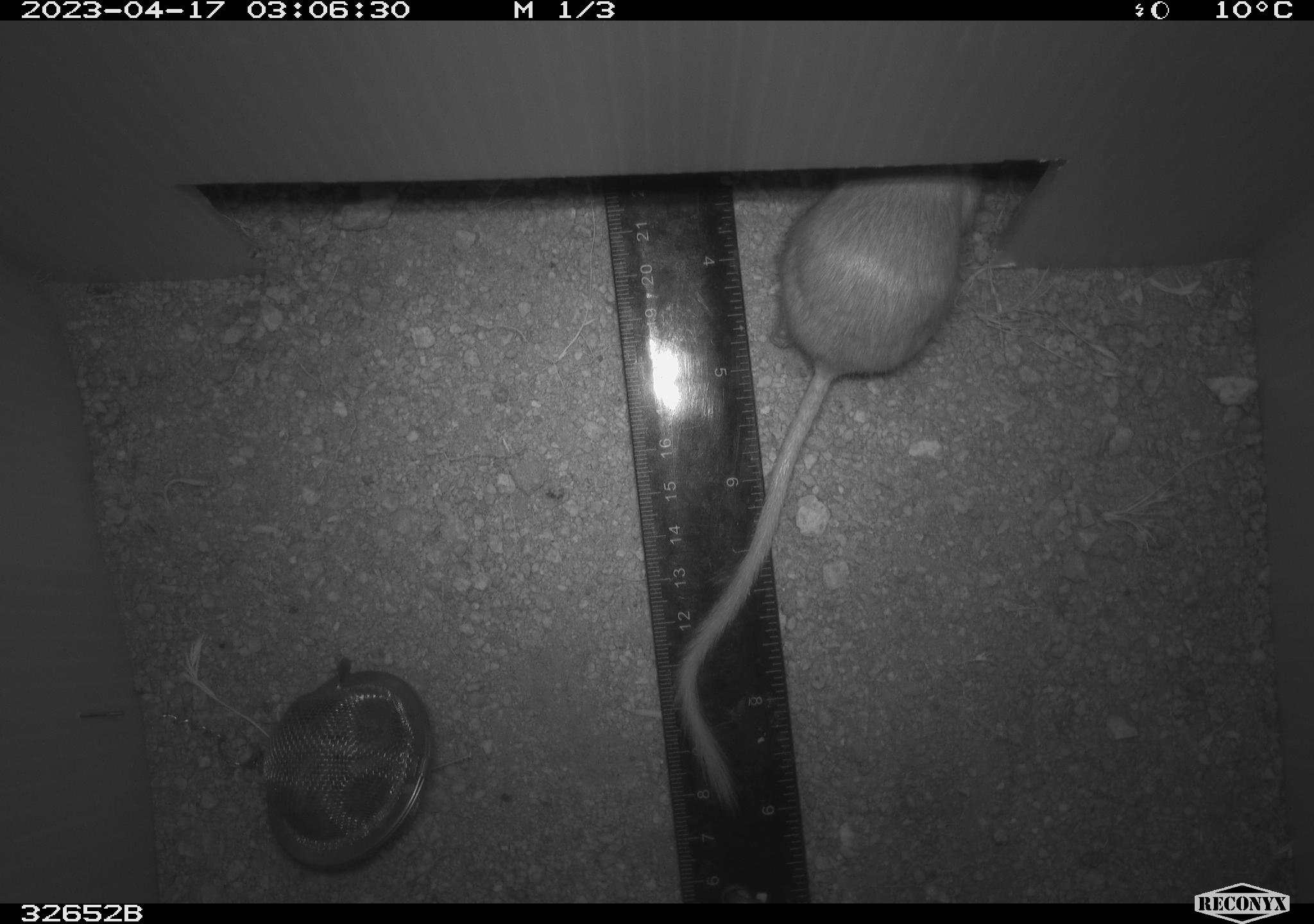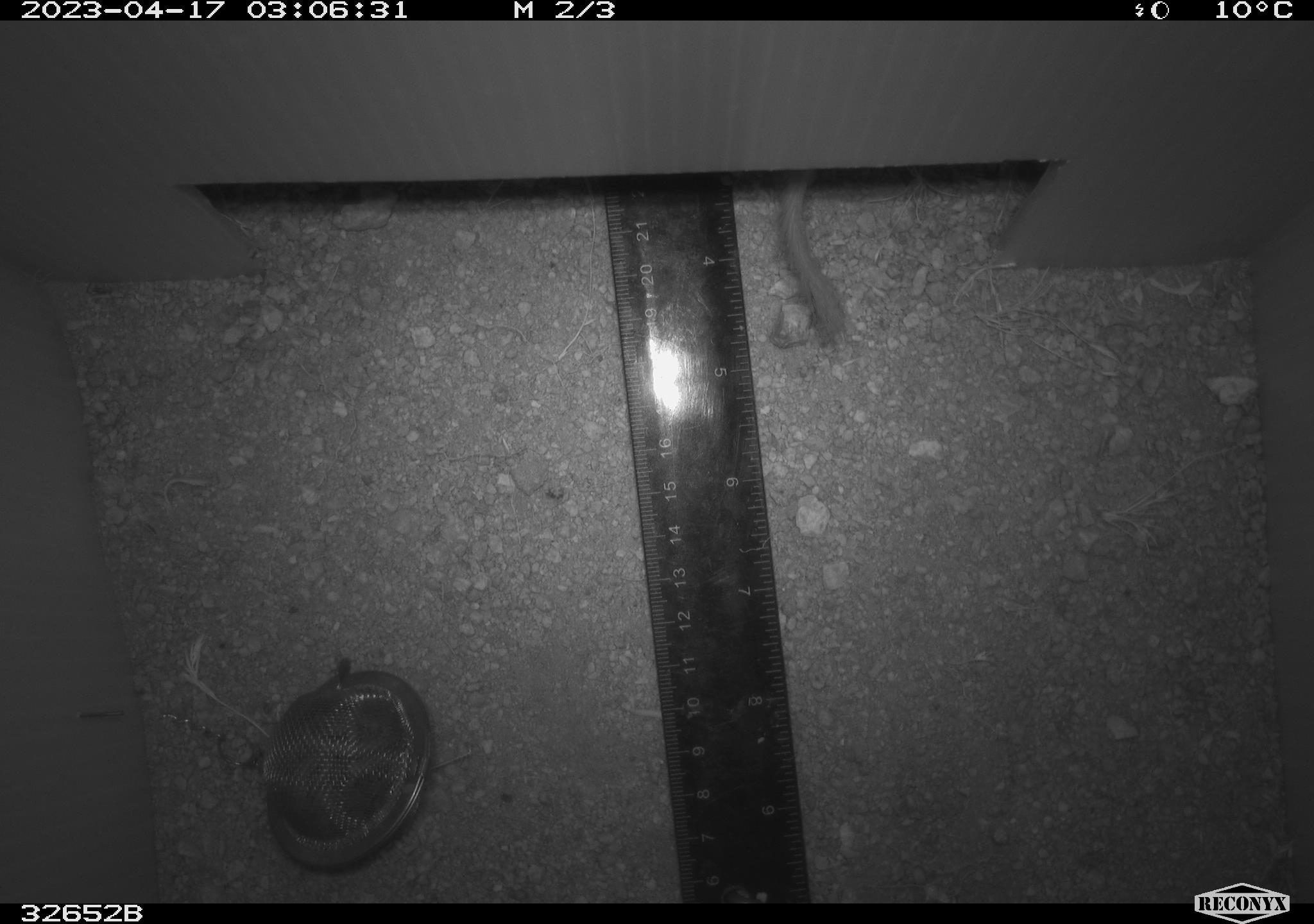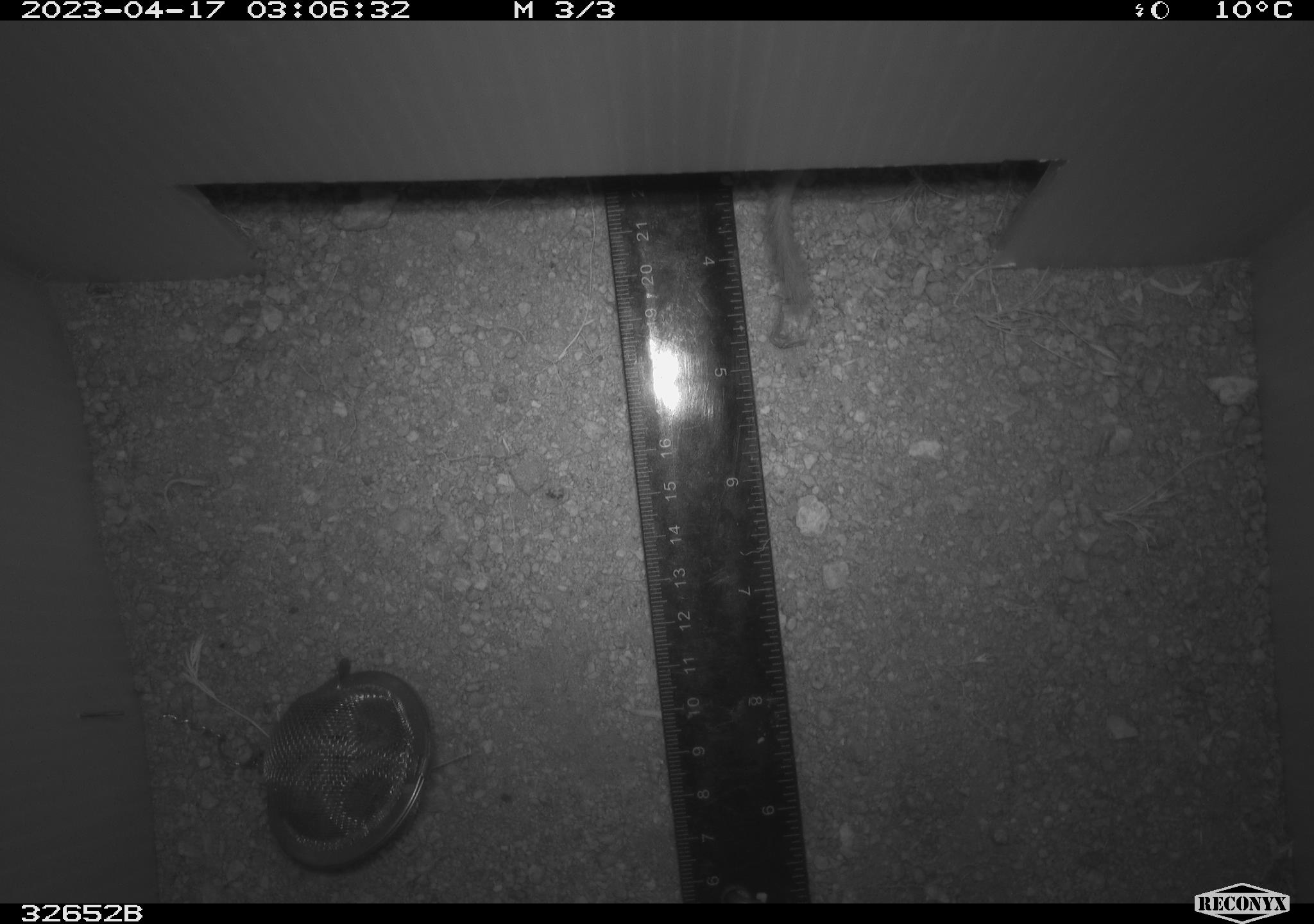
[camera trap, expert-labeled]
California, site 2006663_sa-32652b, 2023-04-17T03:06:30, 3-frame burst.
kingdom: Animalia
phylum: Chordata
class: Mammalia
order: Rodentia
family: Heteromyidae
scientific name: Heteromyidae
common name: kangaroo rats and pocket mice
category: heteromyidae family